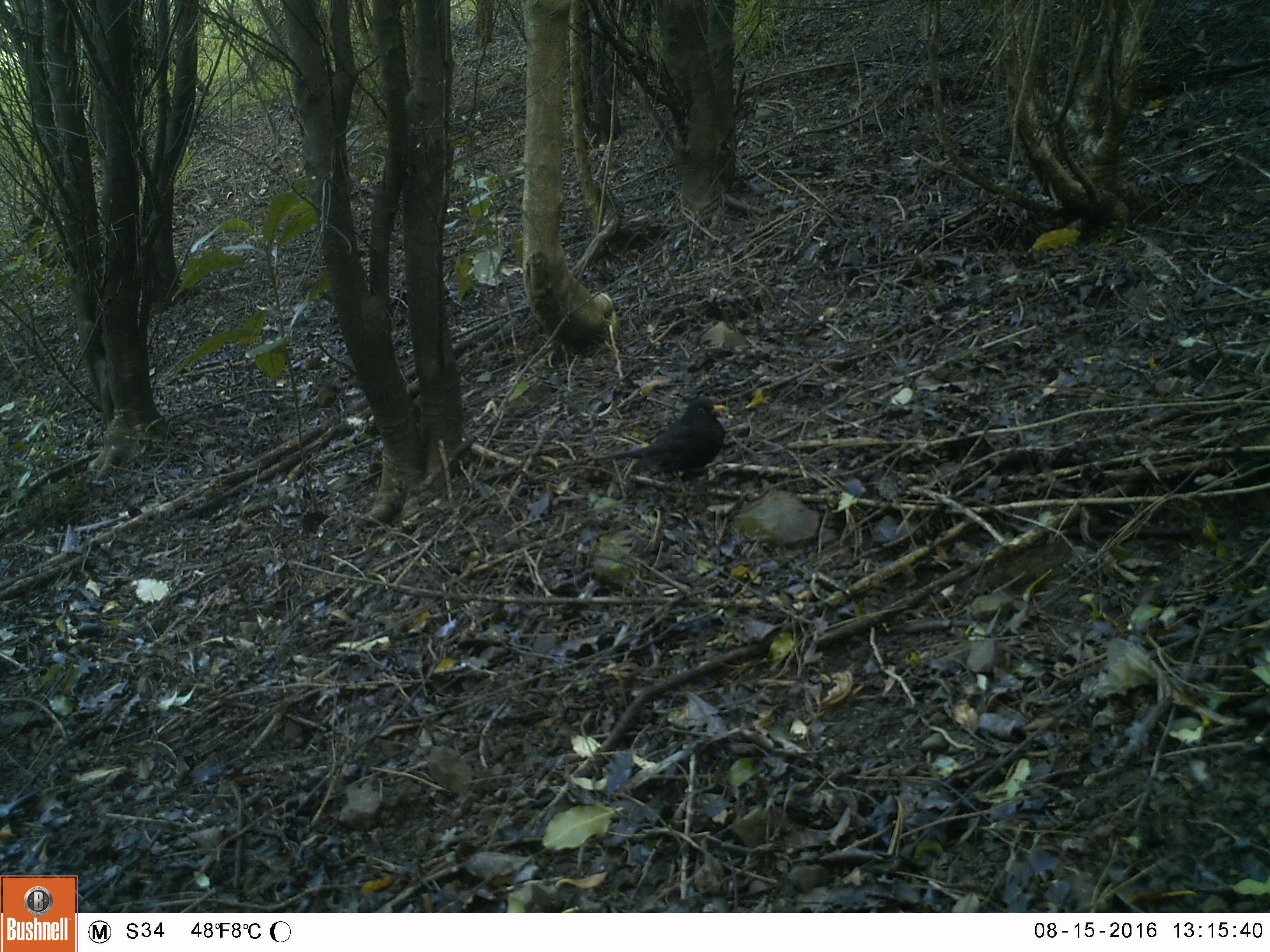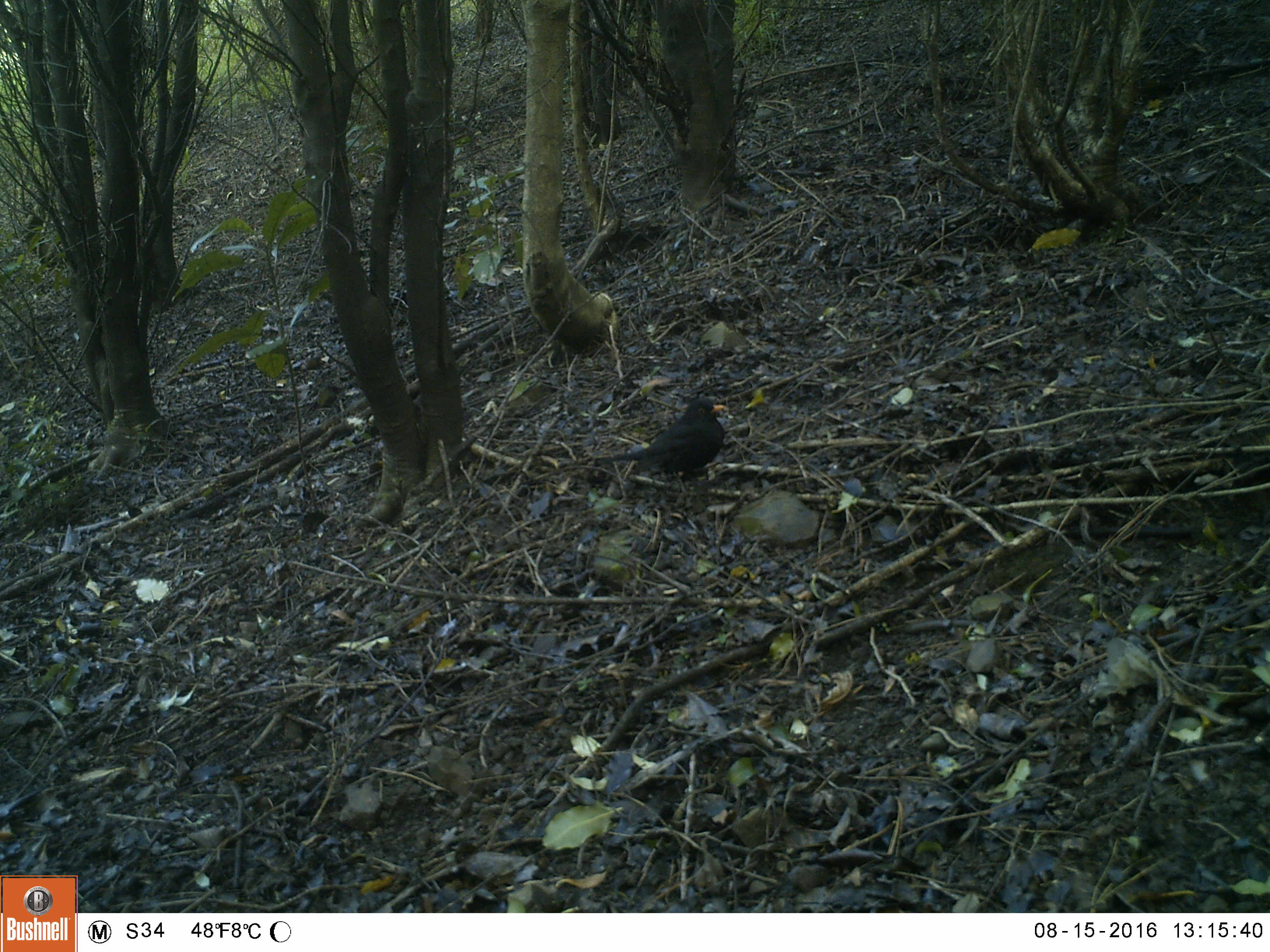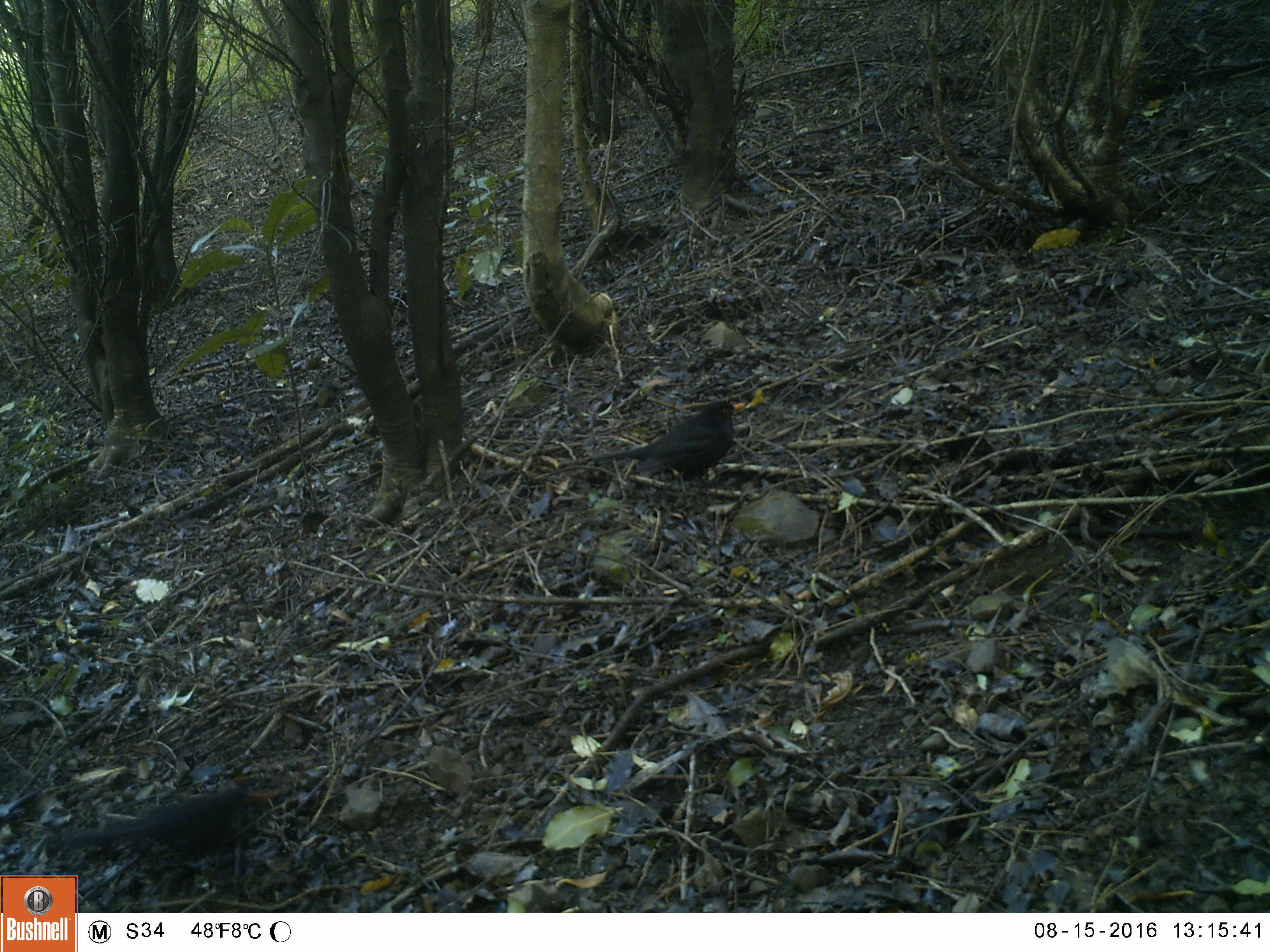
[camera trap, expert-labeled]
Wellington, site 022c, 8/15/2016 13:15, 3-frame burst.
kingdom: Animalia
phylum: Chordata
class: Aves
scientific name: Aves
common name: bird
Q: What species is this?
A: Bird (Aves).